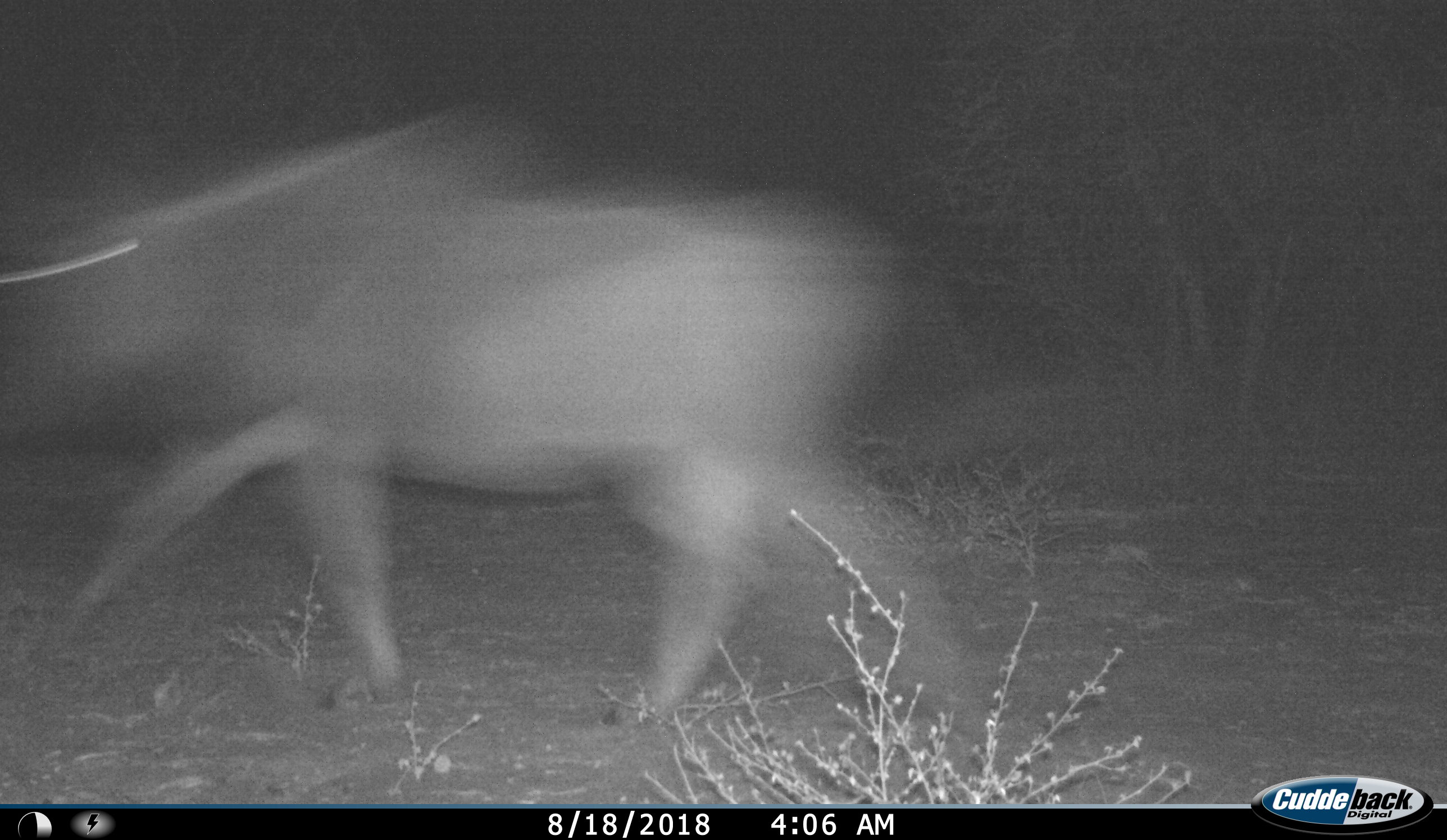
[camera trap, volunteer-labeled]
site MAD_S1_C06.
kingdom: Animalia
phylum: Chordata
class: Mammalia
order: Artiodactyla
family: Suidae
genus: Phacochoerus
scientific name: Phacochoerus africanus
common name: warthog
Warthog (Phacochoerus africanus), count 1. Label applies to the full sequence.